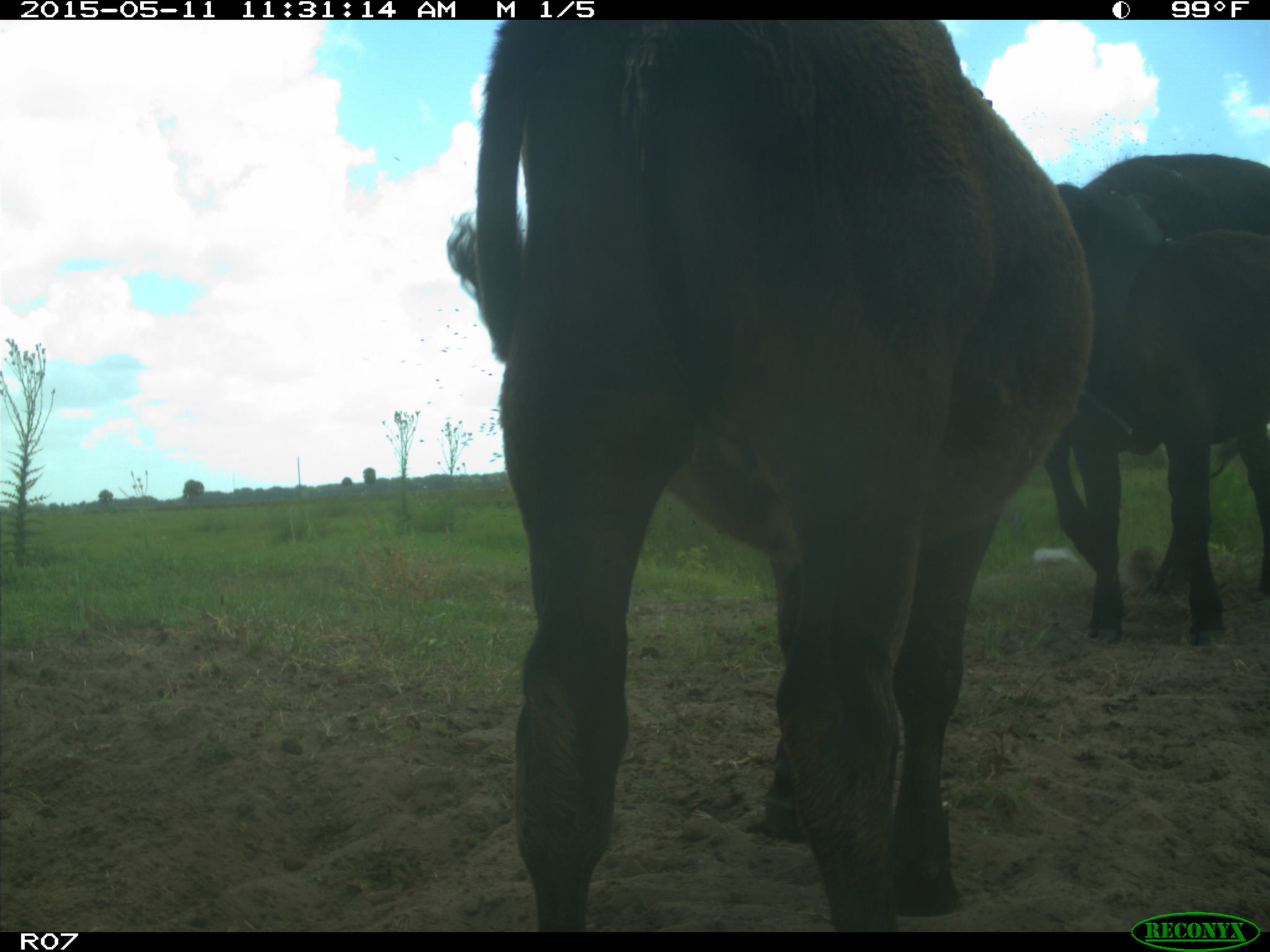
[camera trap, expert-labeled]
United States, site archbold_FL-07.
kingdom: Animalia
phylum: Chordata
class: Mammalia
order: Artiodactyla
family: Bovidae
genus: Bos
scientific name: Bos taurus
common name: domestic cow